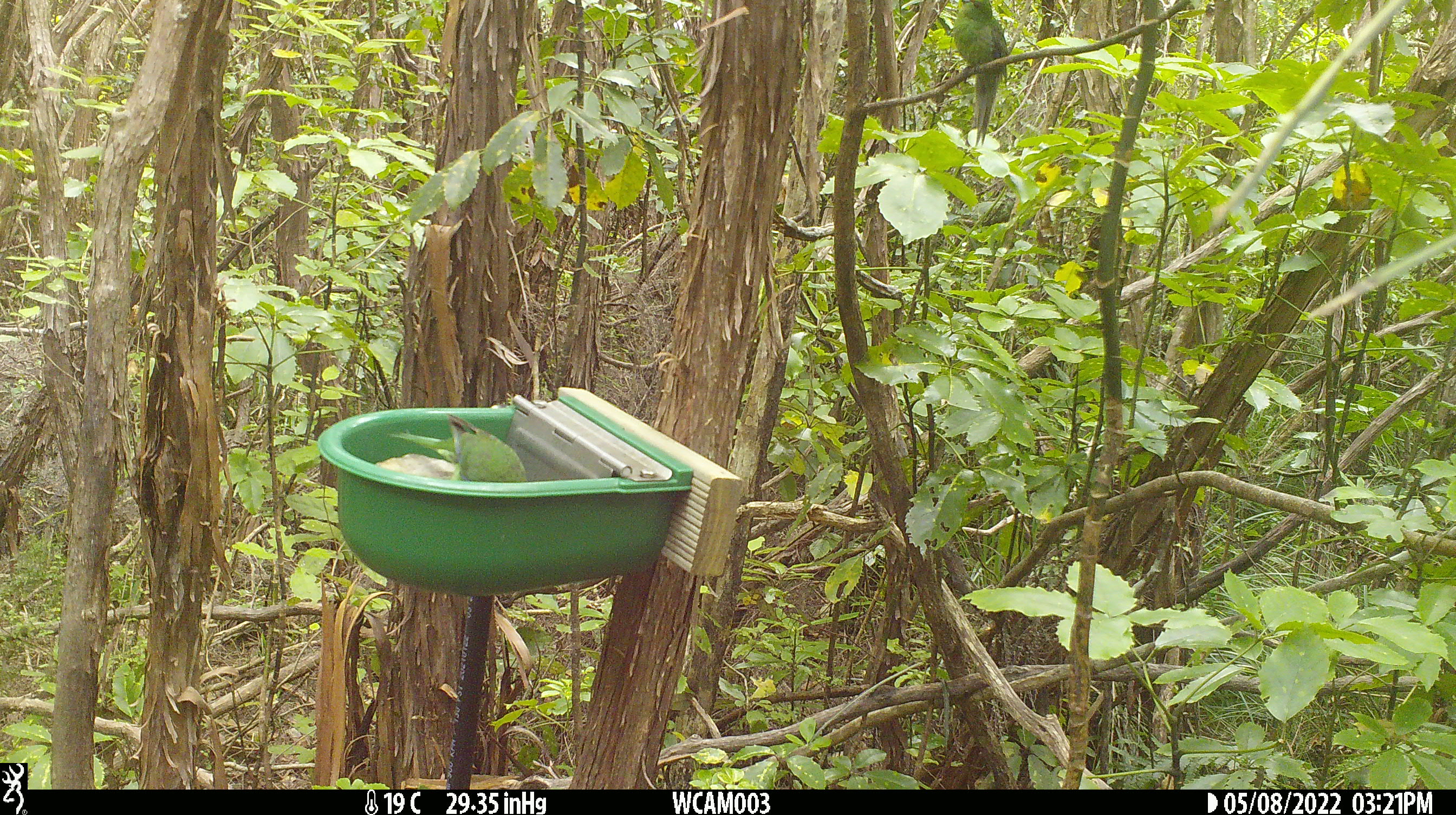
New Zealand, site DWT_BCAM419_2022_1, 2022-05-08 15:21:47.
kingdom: Animalia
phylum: Chordata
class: Aves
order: Psittaciformes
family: Psittaculidae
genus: Cyanoramphus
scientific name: Cyanoramphus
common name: parakeet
Parakeet (Cyanoramphus).